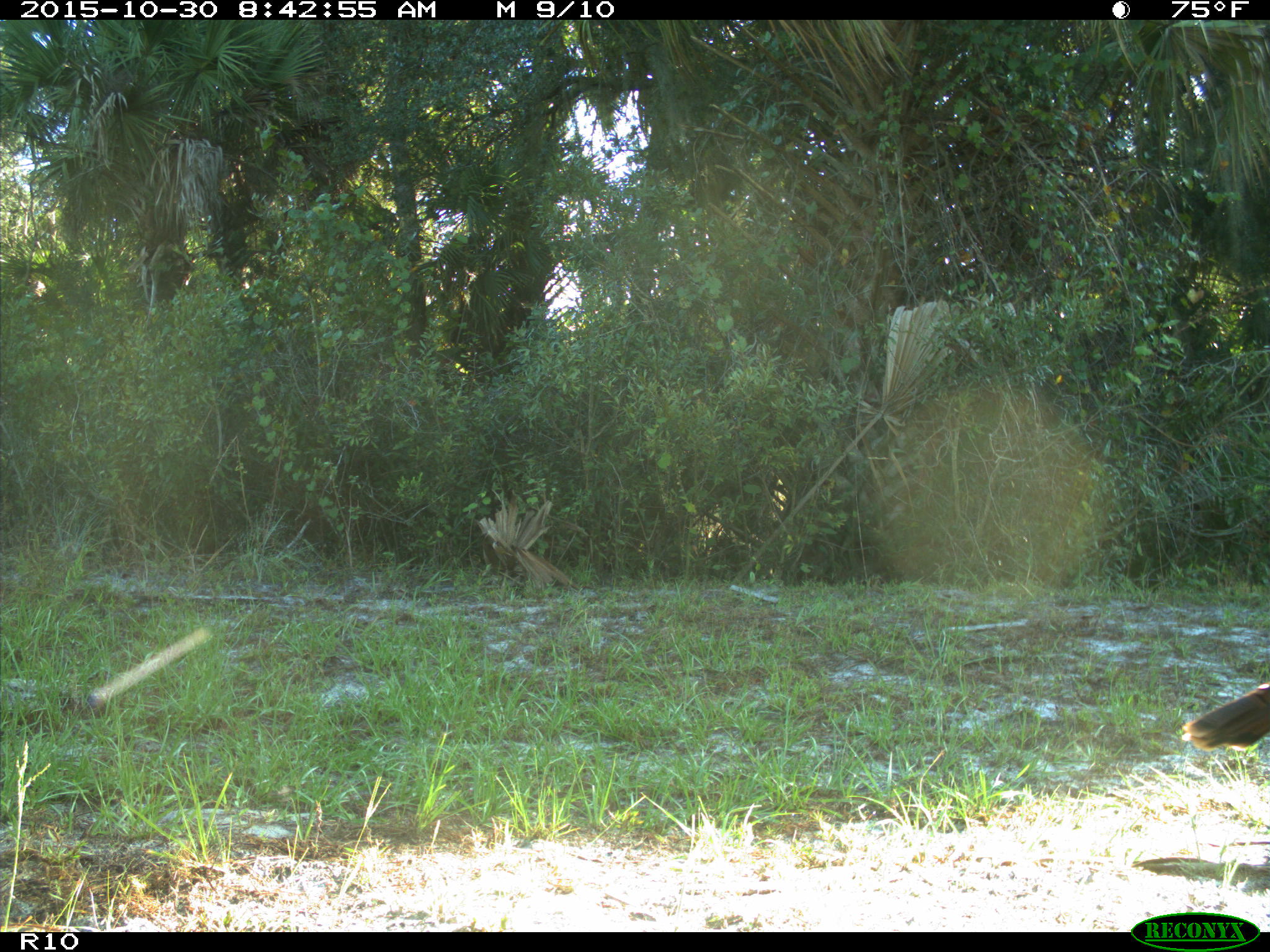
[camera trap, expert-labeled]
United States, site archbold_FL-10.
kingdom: Animalia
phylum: Chordata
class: Aves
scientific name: Aves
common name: birds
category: unidentified bird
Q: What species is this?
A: Unidentified bird (birds) (Aves).